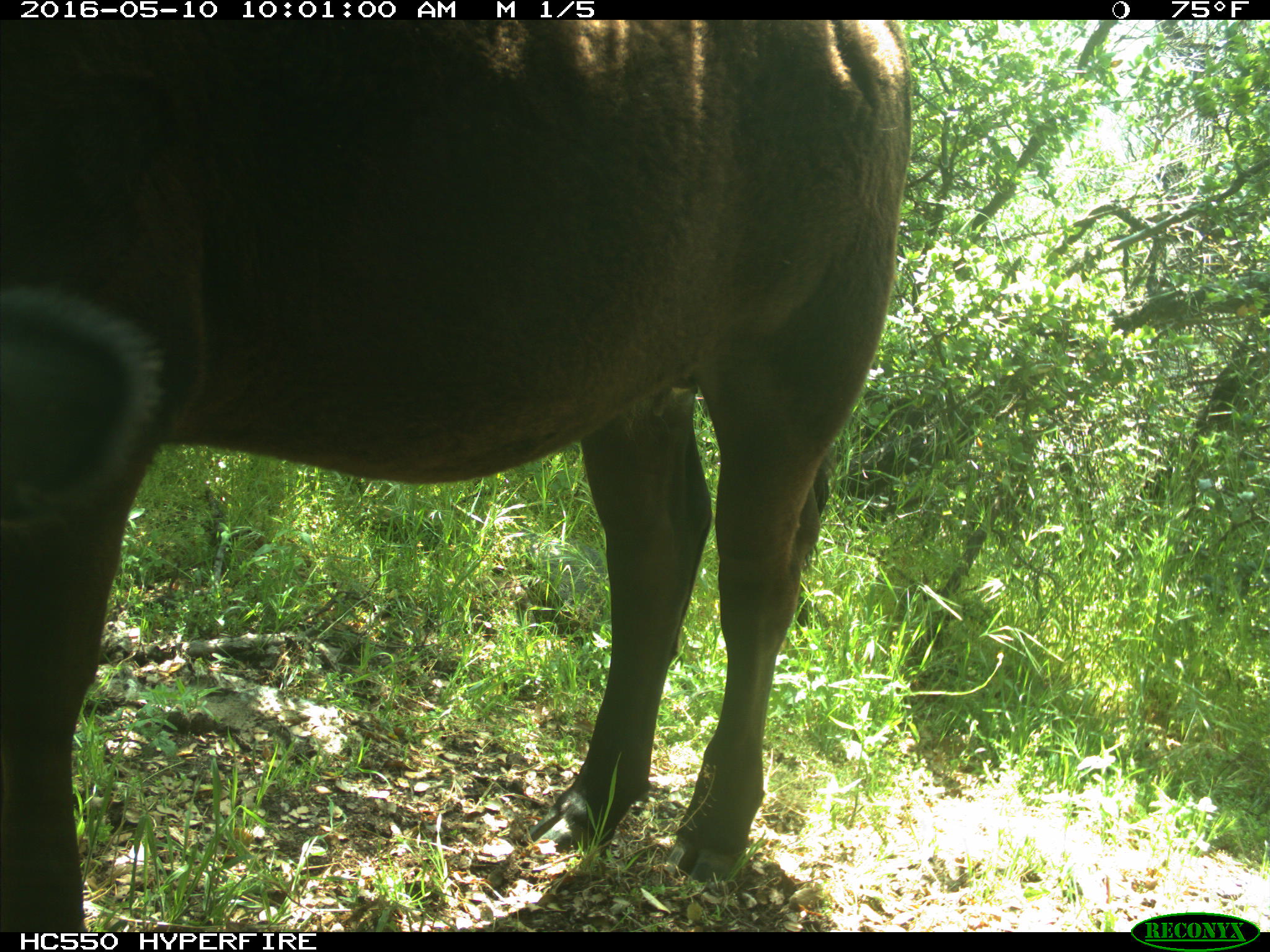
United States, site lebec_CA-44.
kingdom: Animalia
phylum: Chordata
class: Mammalia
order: Artiodactyla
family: Bovidae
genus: Bos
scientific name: Bos taurus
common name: domestic cow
Bos taurus (domestic cow).